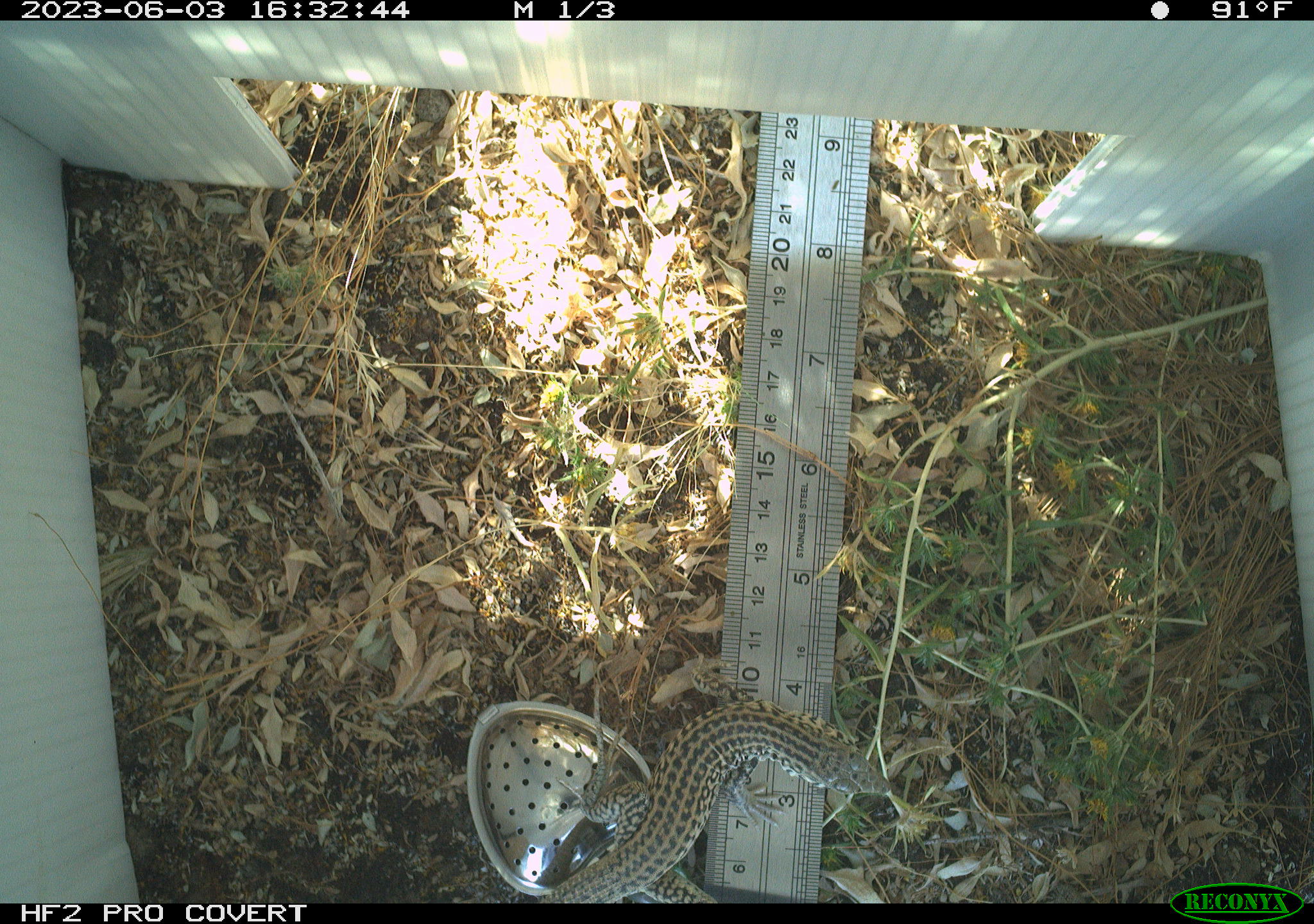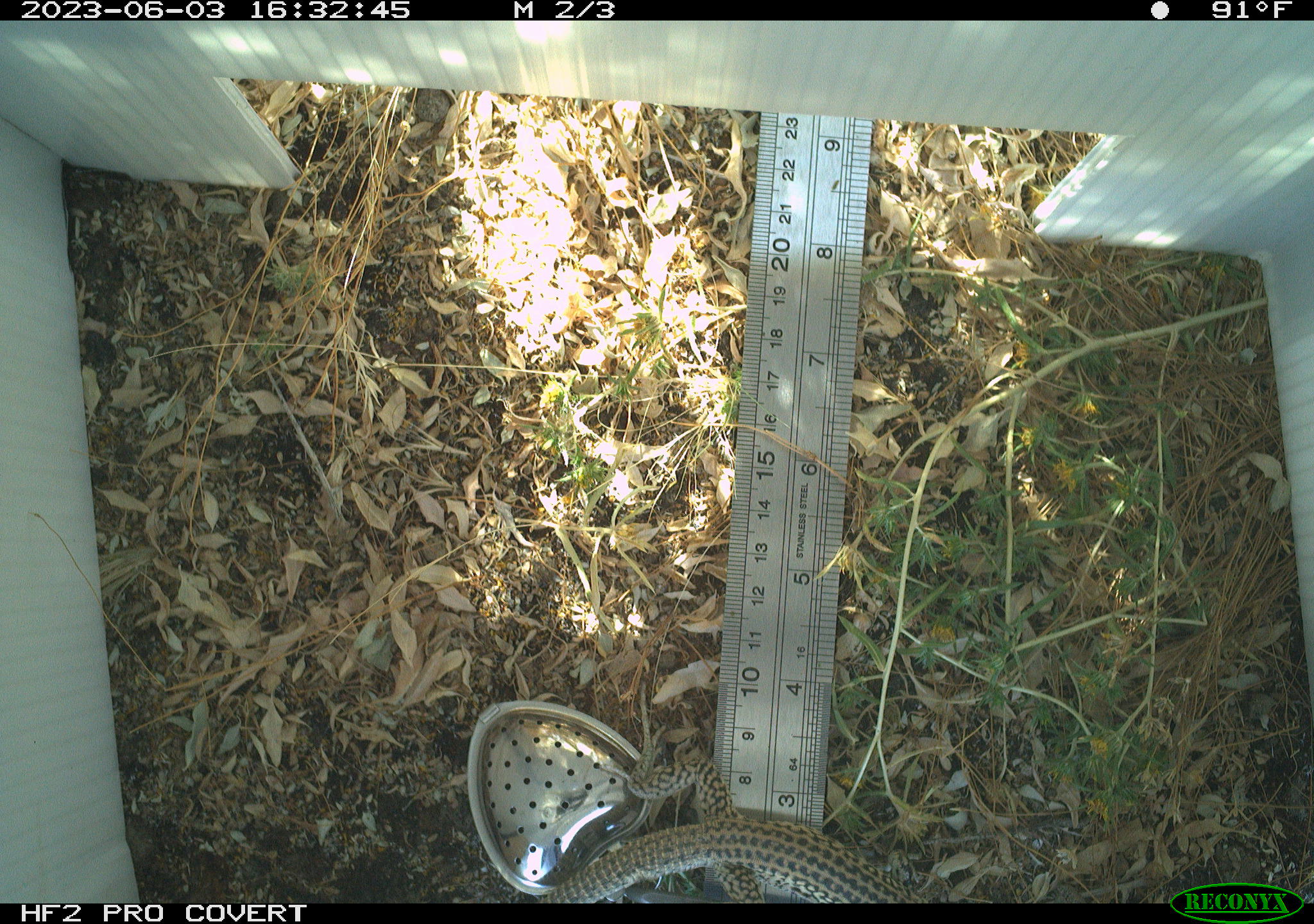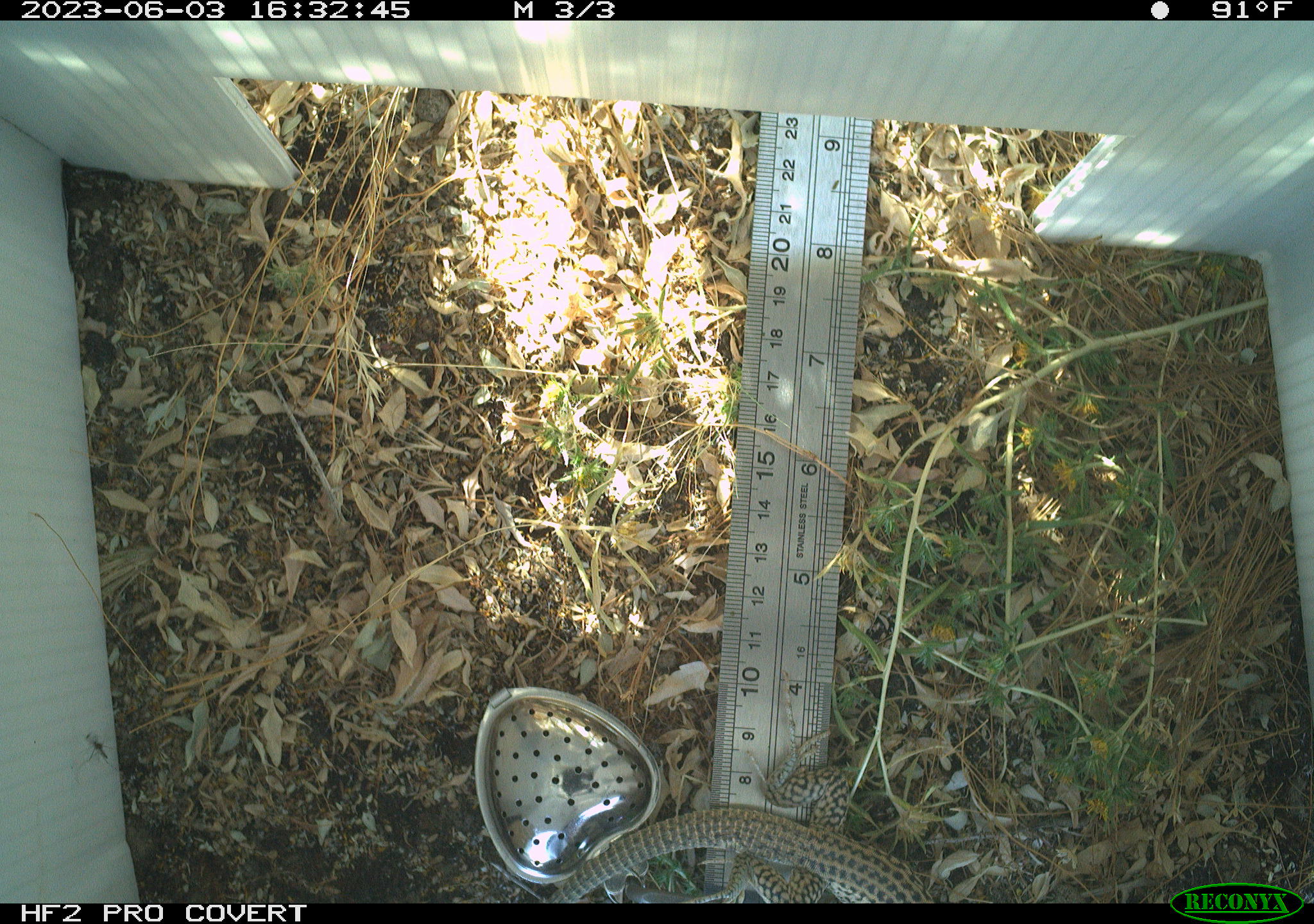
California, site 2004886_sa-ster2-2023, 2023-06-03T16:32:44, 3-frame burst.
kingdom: Animalia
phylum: Chordata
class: Reptilia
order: Squamata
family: Teiidae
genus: Aspidoscelis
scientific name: Aspidoscelis tigris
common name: western whiptail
Western whiptail (Aspidoscelis tigris).